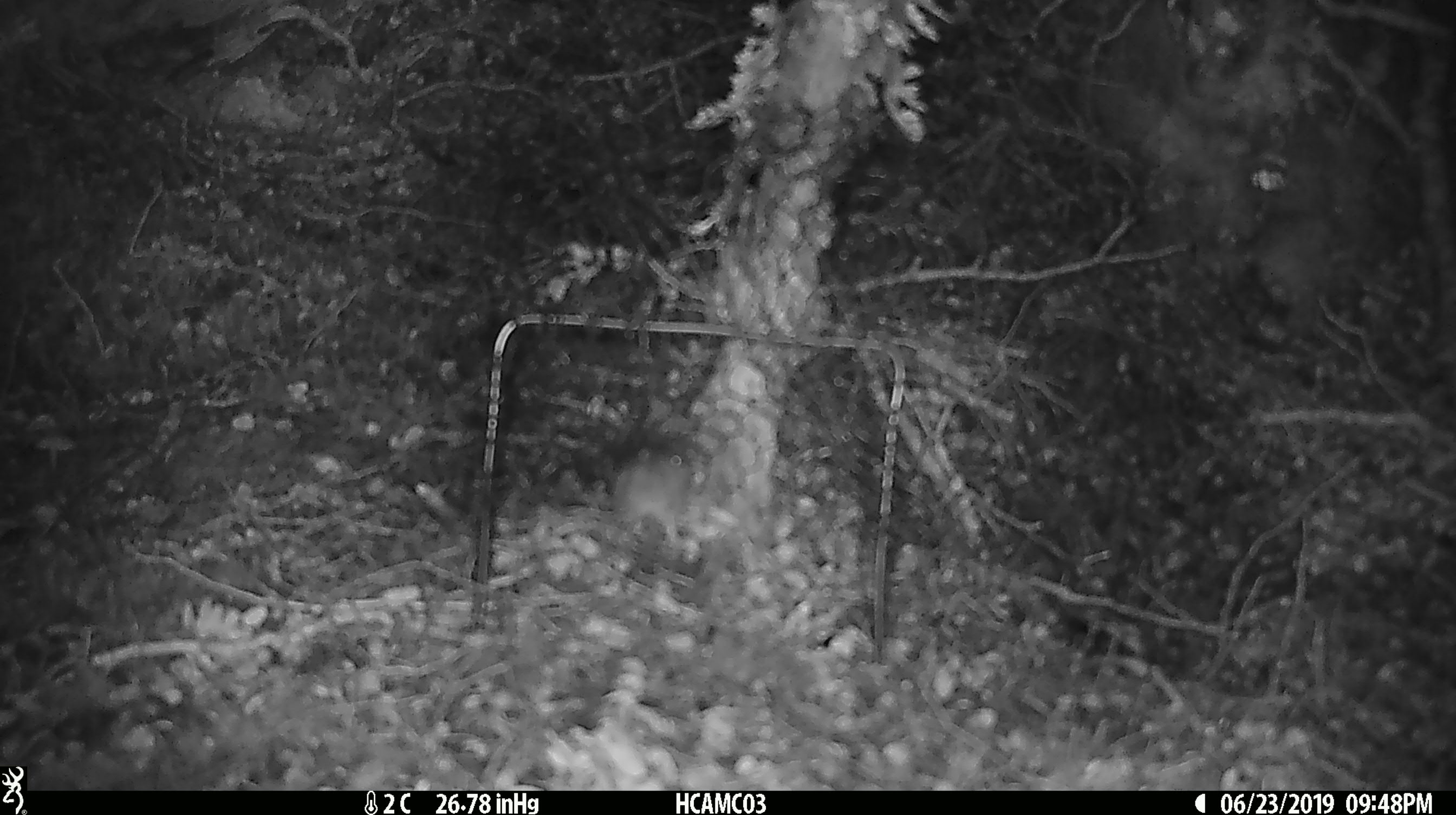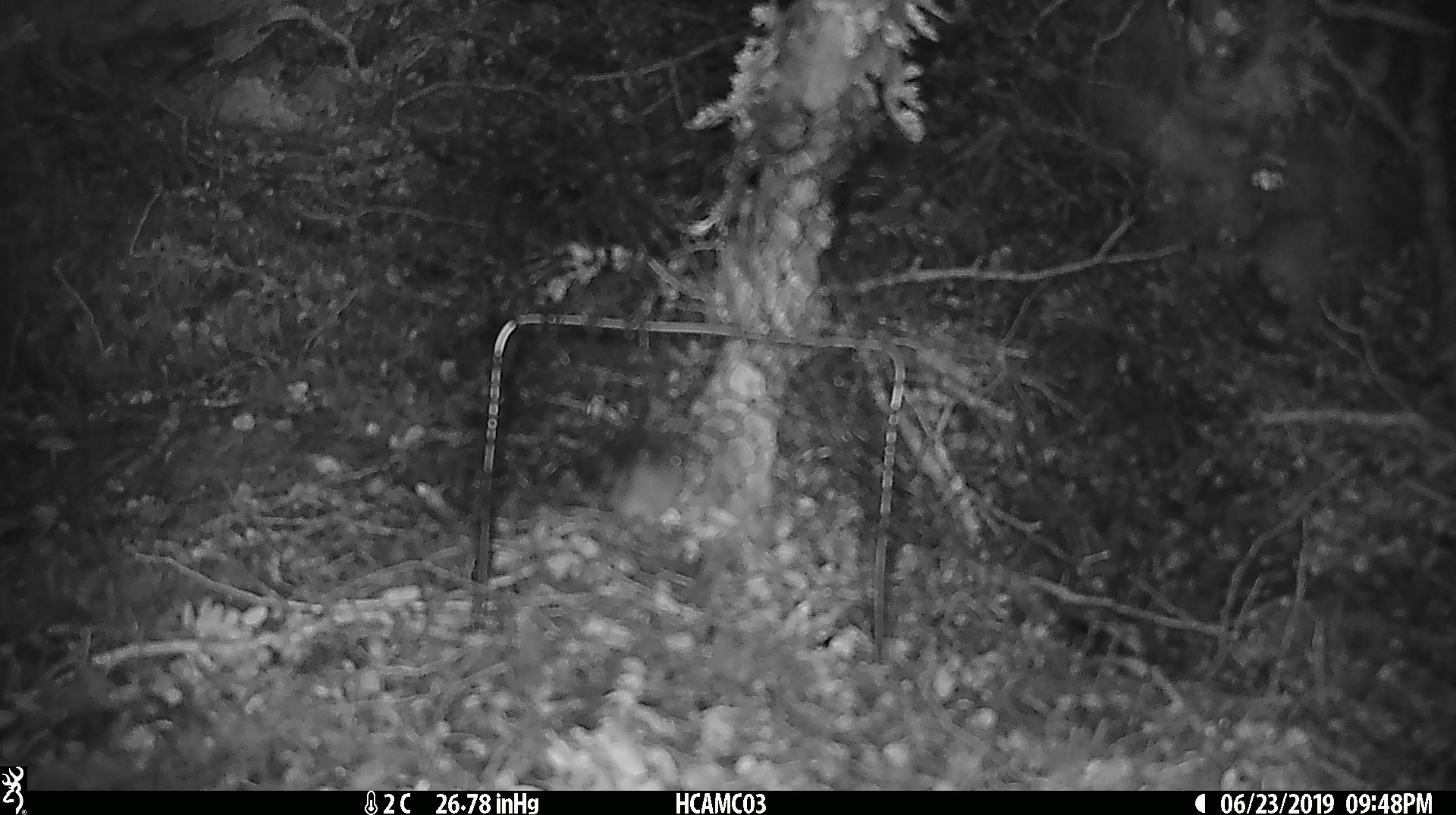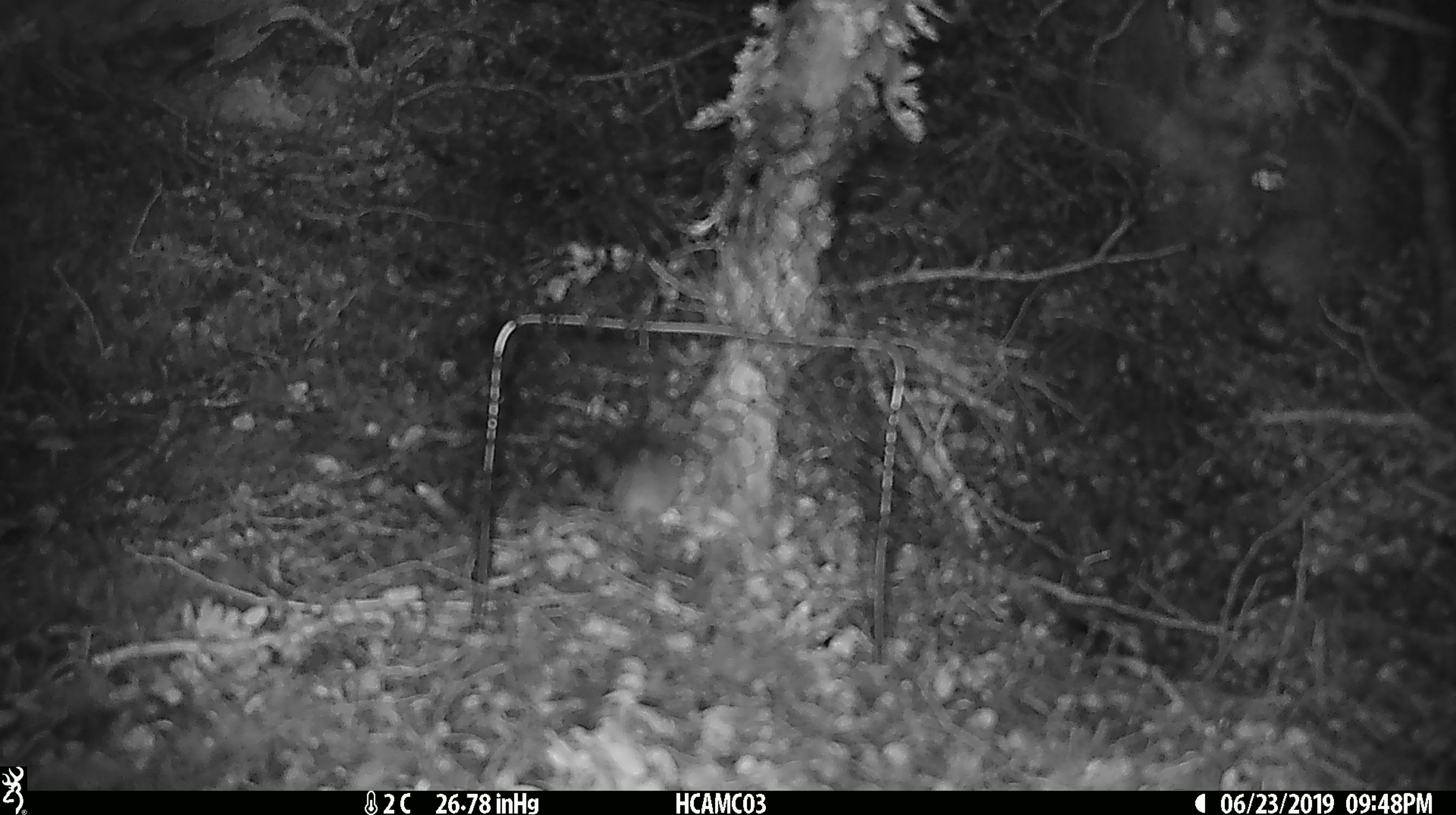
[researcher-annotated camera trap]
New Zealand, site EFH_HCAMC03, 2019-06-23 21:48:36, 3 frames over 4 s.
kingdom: Animalia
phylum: Chordata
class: Mammalia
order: Rodentia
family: Muridae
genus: Mus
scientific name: Mus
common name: mouse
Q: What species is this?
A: Mouse (Mus).